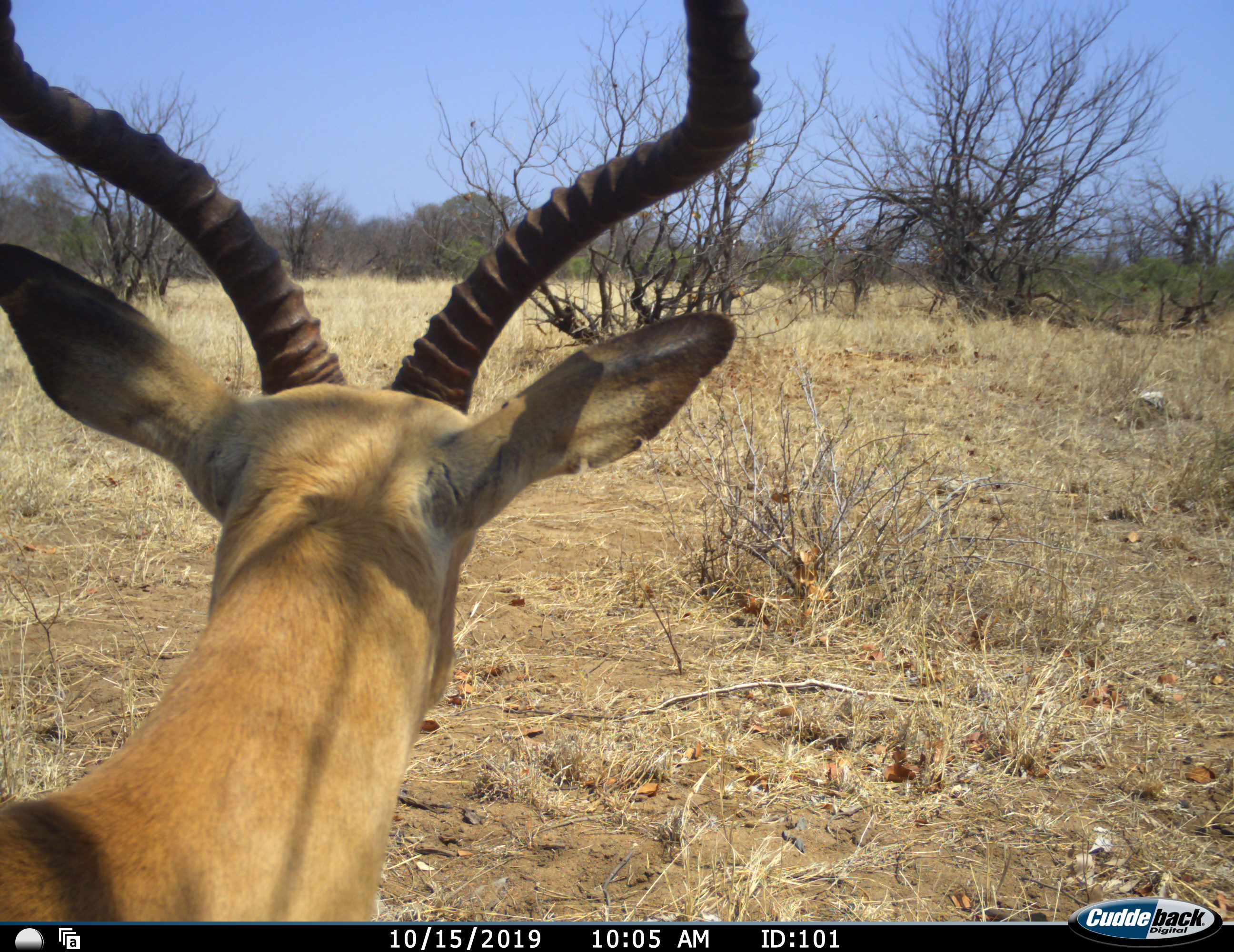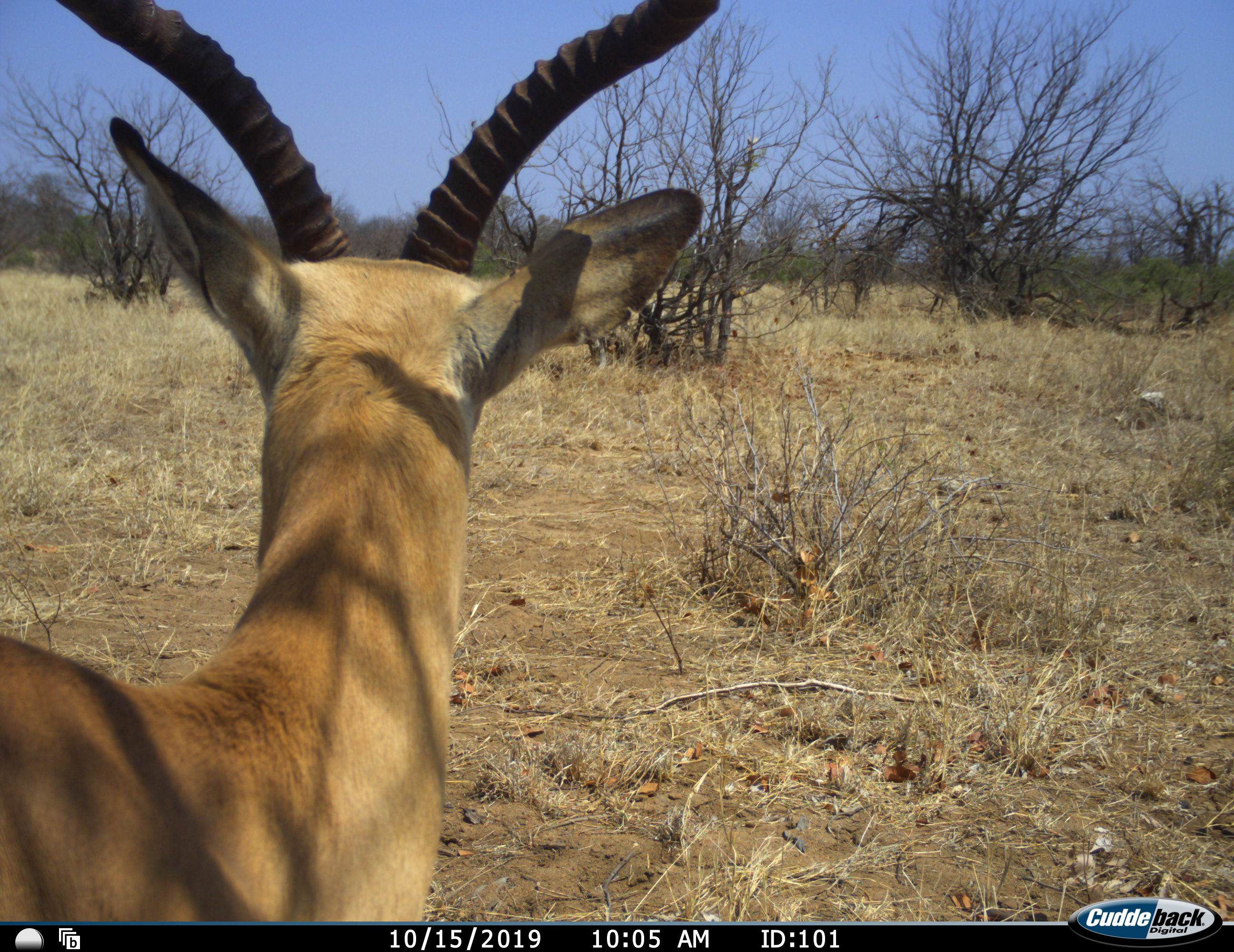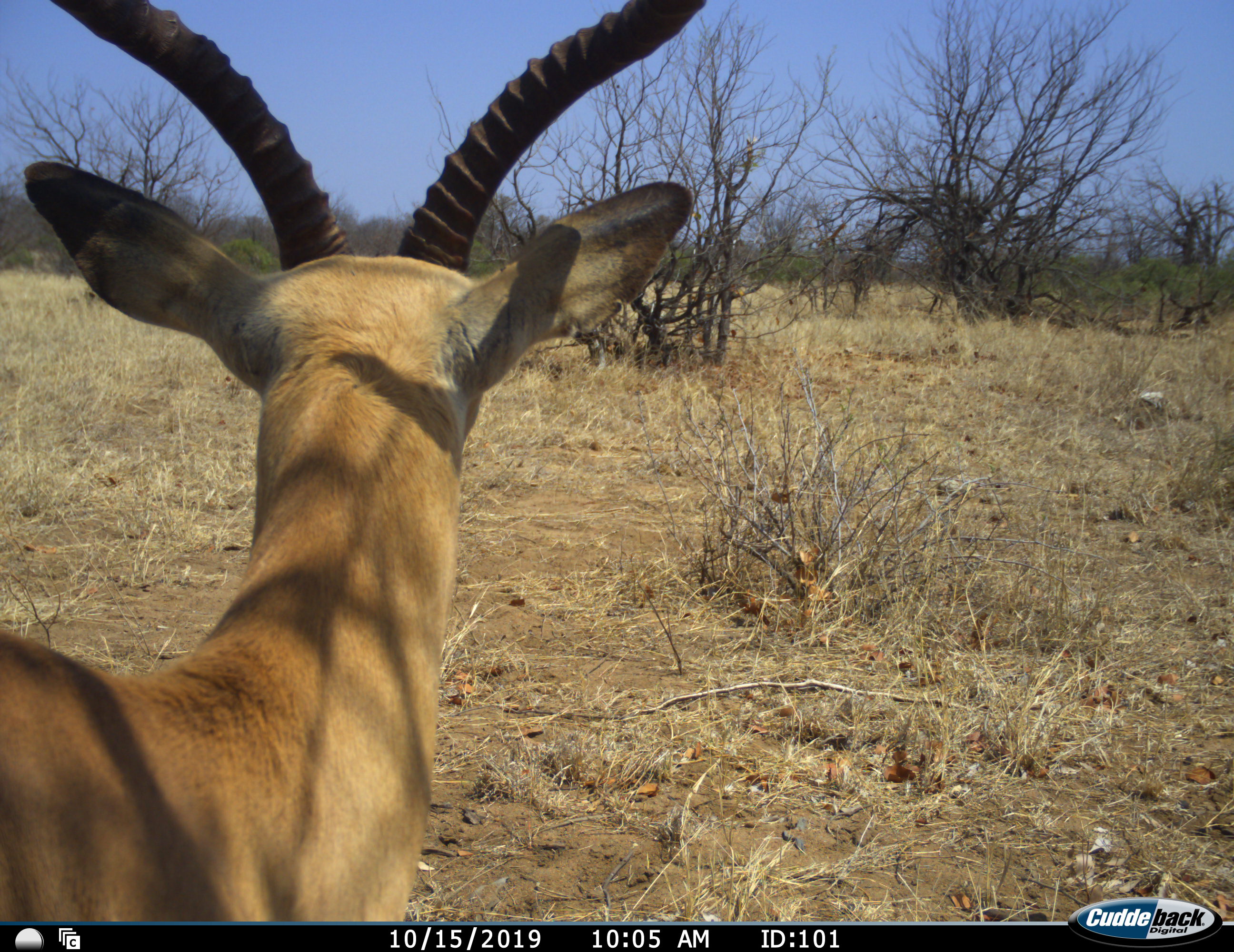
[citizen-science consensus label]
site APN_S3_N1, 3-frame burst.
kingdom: Animalia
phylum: Chordata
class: Mammalia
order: Artiodactyla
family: Bovidae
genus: Aepyceros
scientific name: Aepyceros melampus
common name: impala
Impala (Aepyceros melampus), count 1. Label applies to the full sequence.